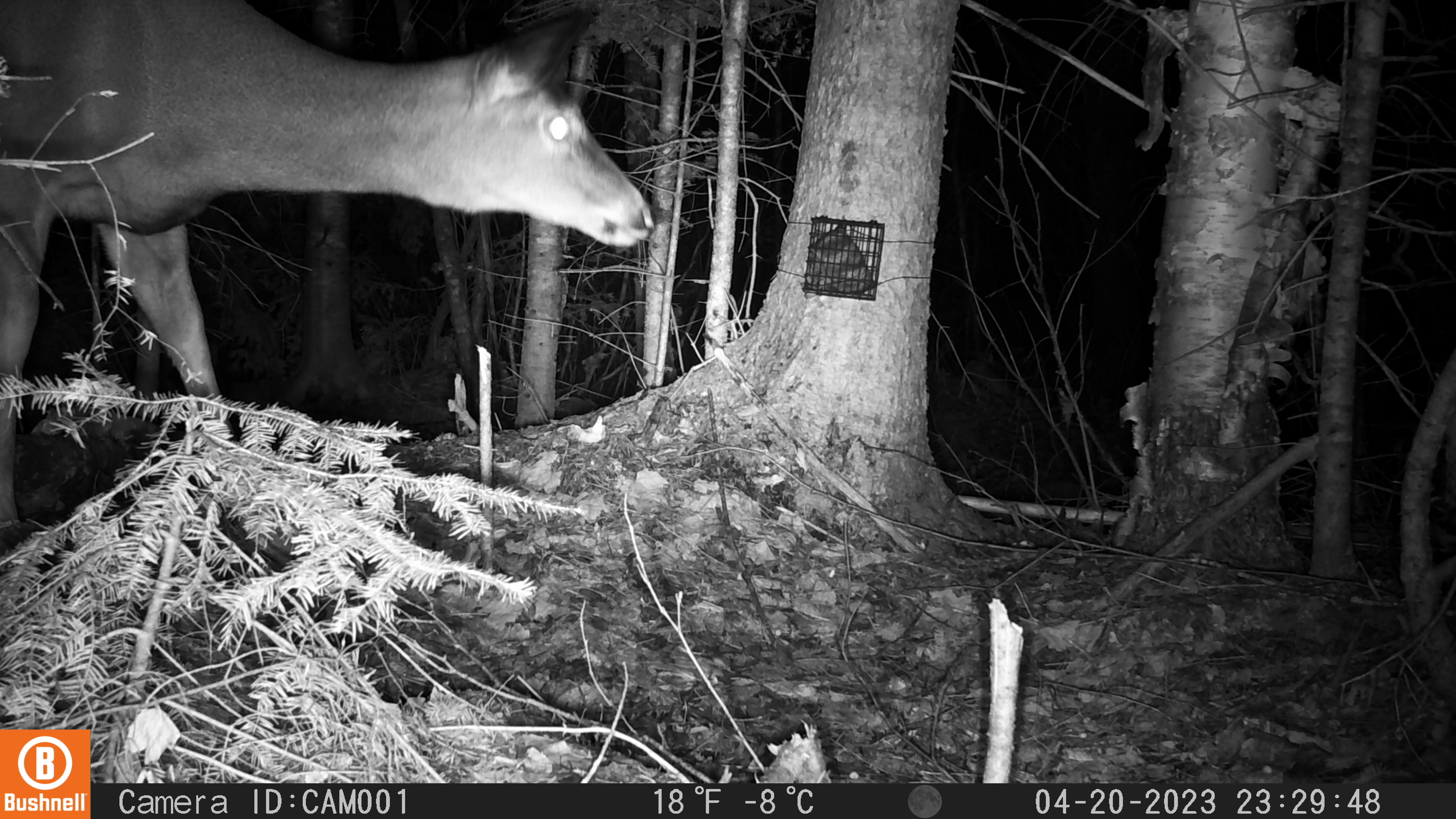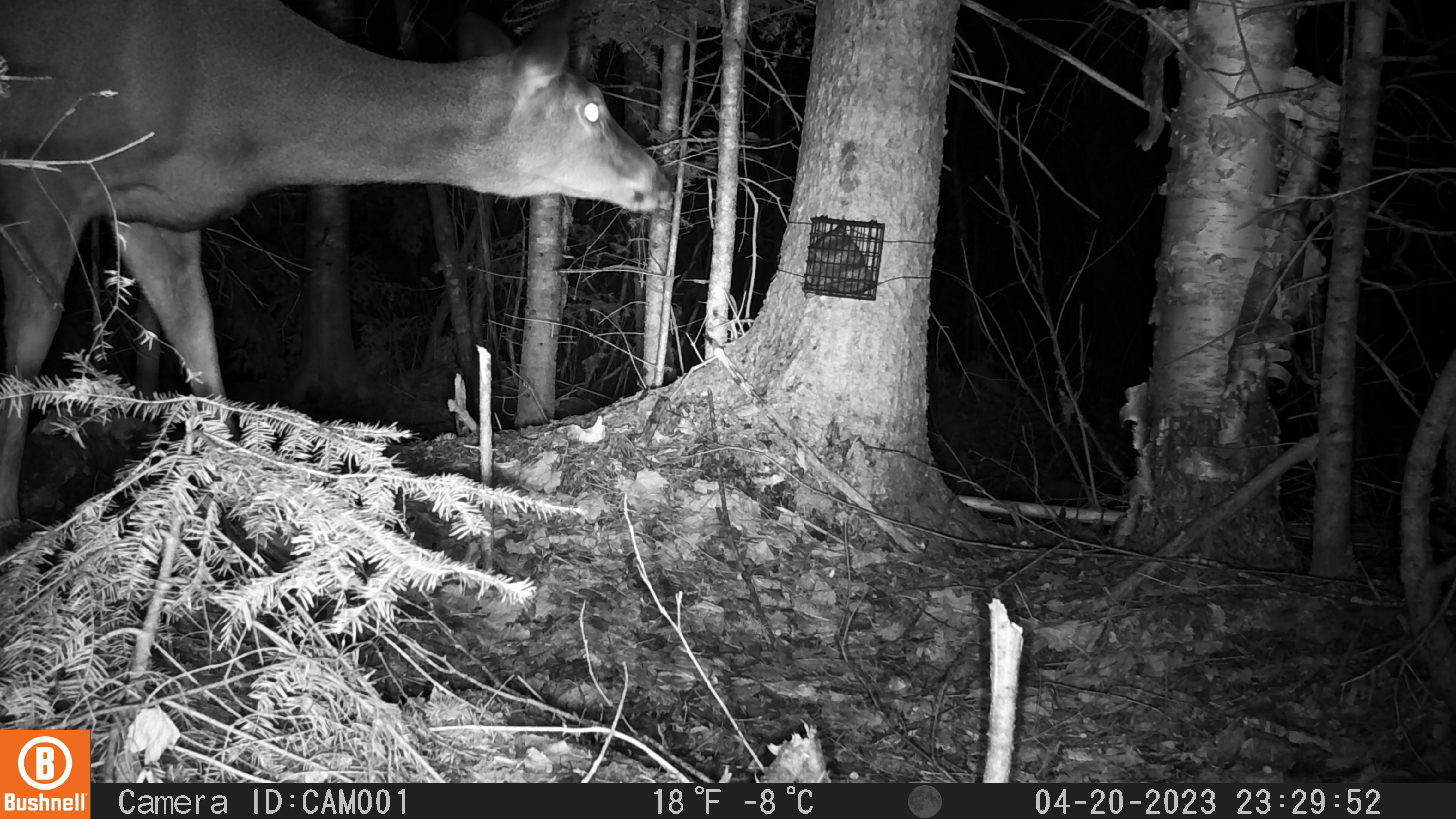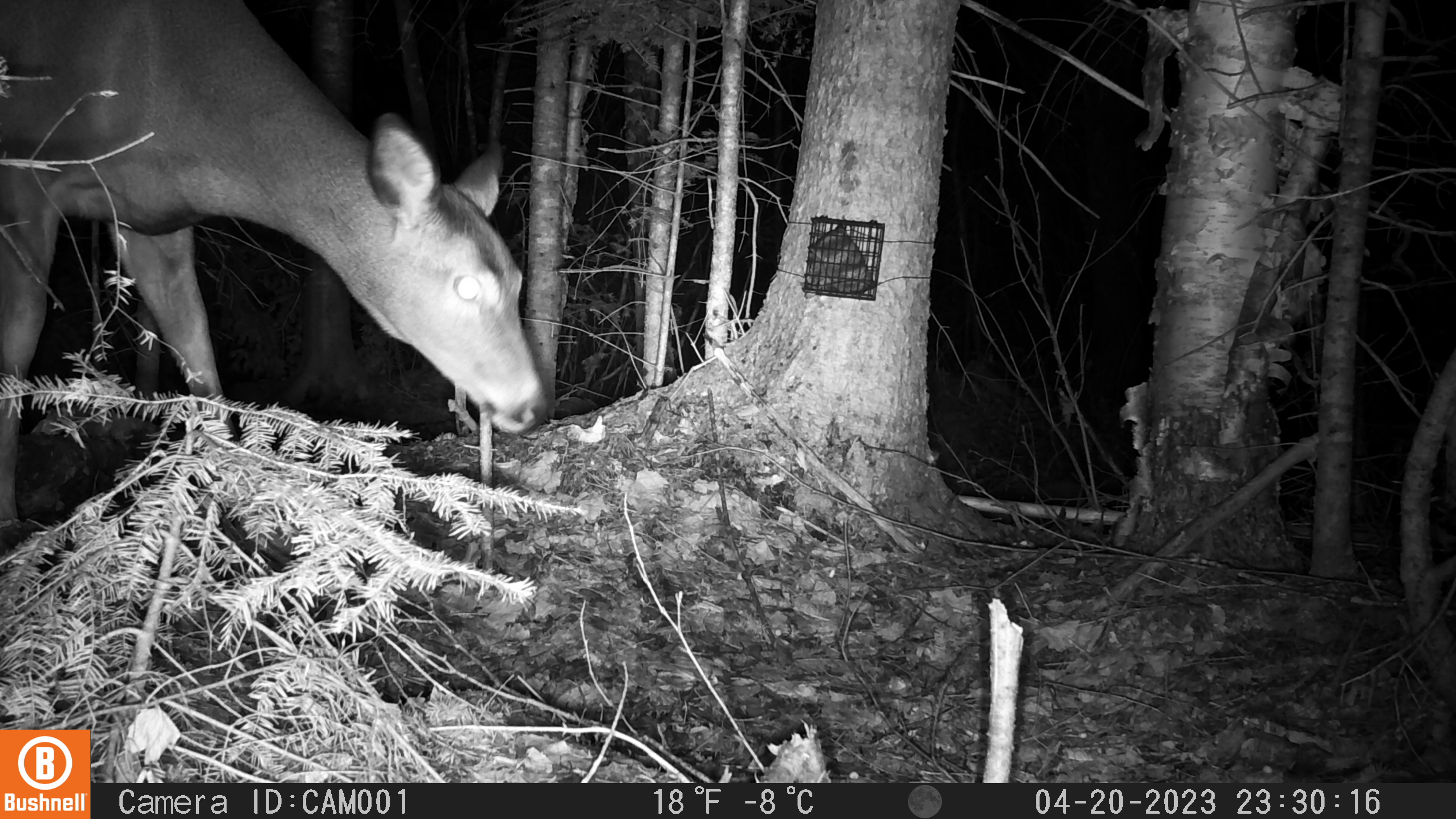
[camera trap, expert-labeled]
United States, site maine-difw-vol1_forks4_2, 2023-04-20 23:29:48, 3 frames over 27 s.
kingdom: Animalia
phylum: Chordata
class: Mammalia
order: Artiodactyla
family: Cervidae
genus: Odocoileus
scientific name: Odocoileus virginianus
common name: white-tailed deer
White-tailed deer (Odocoileus virginianus).